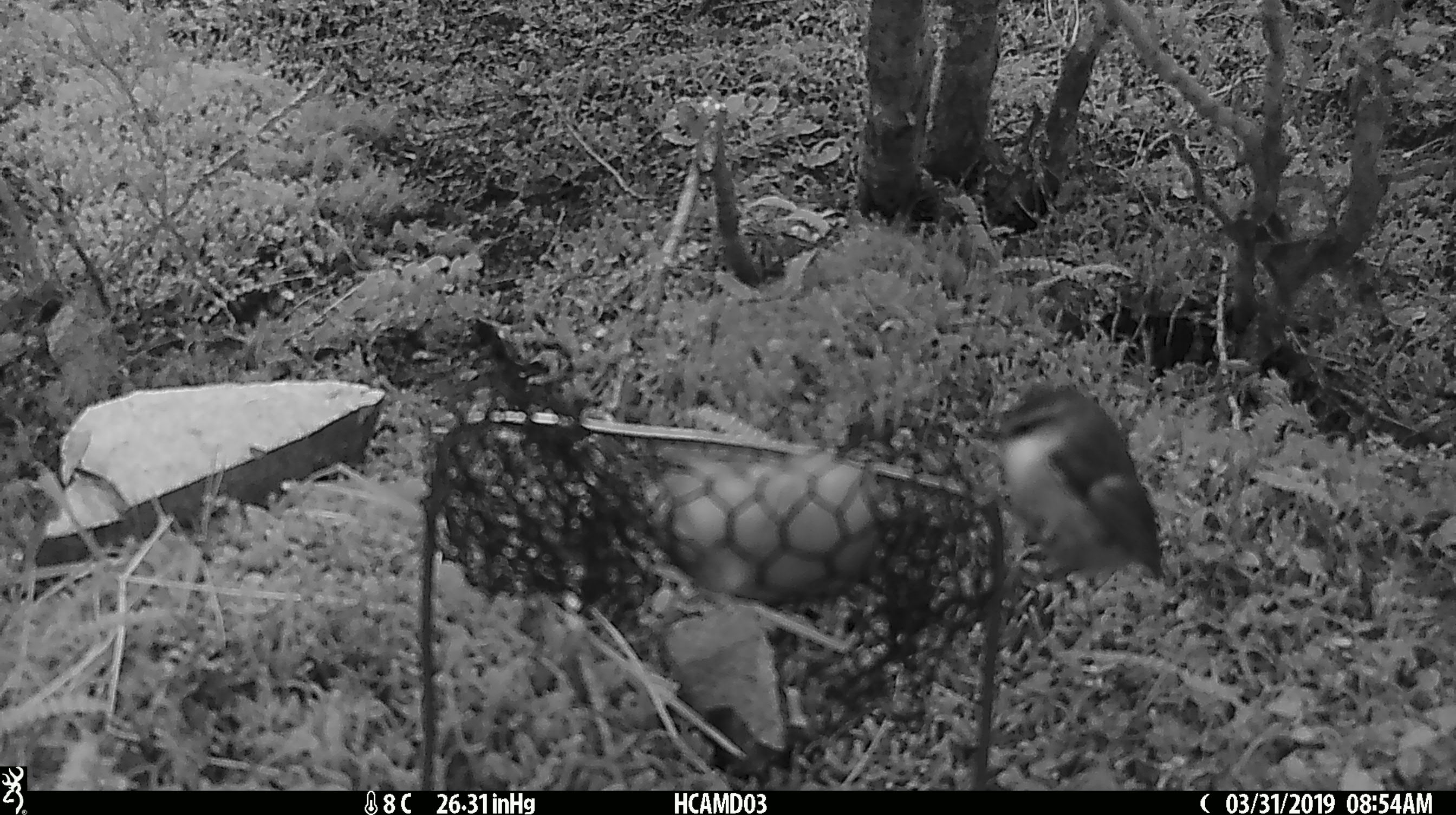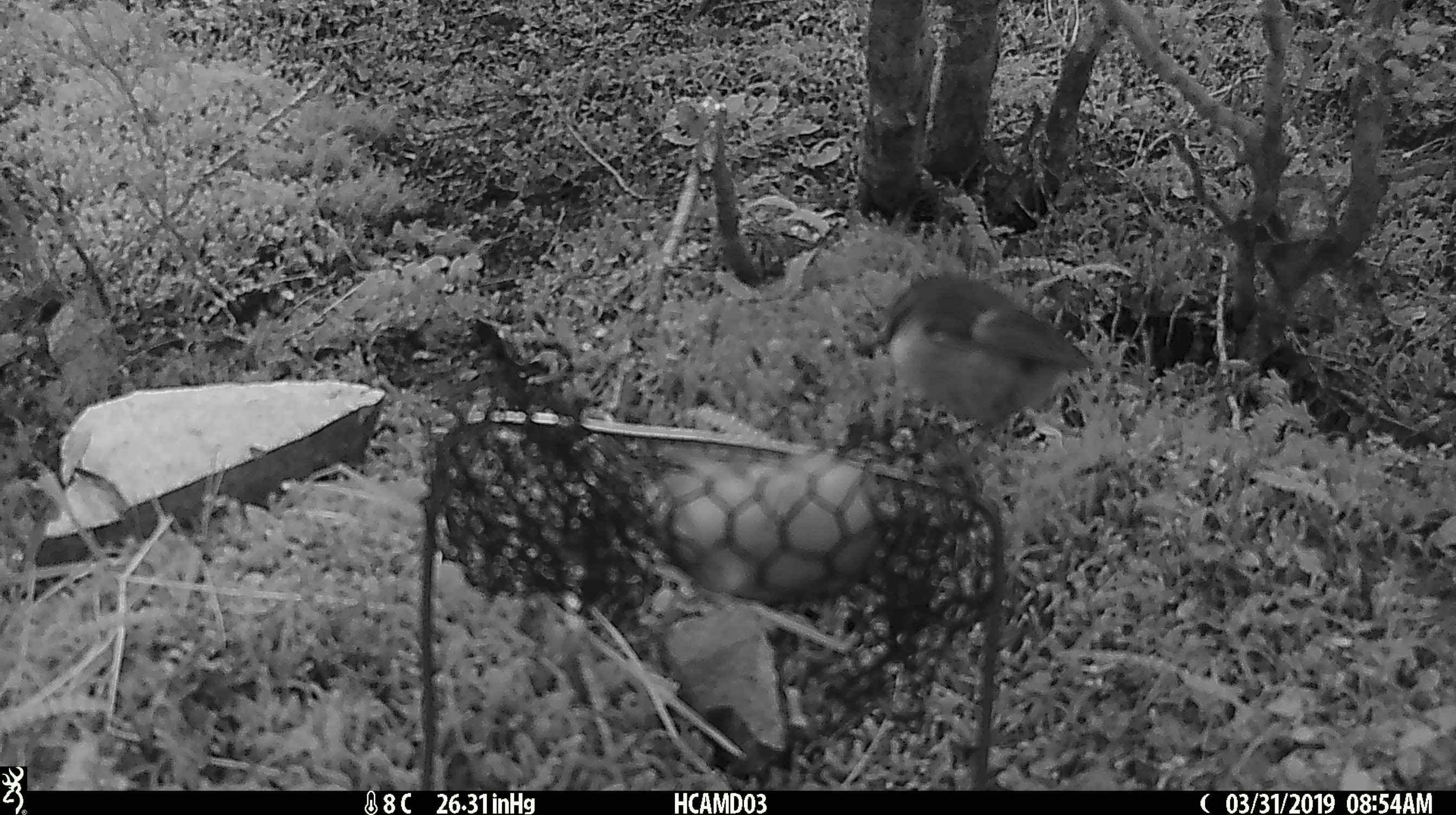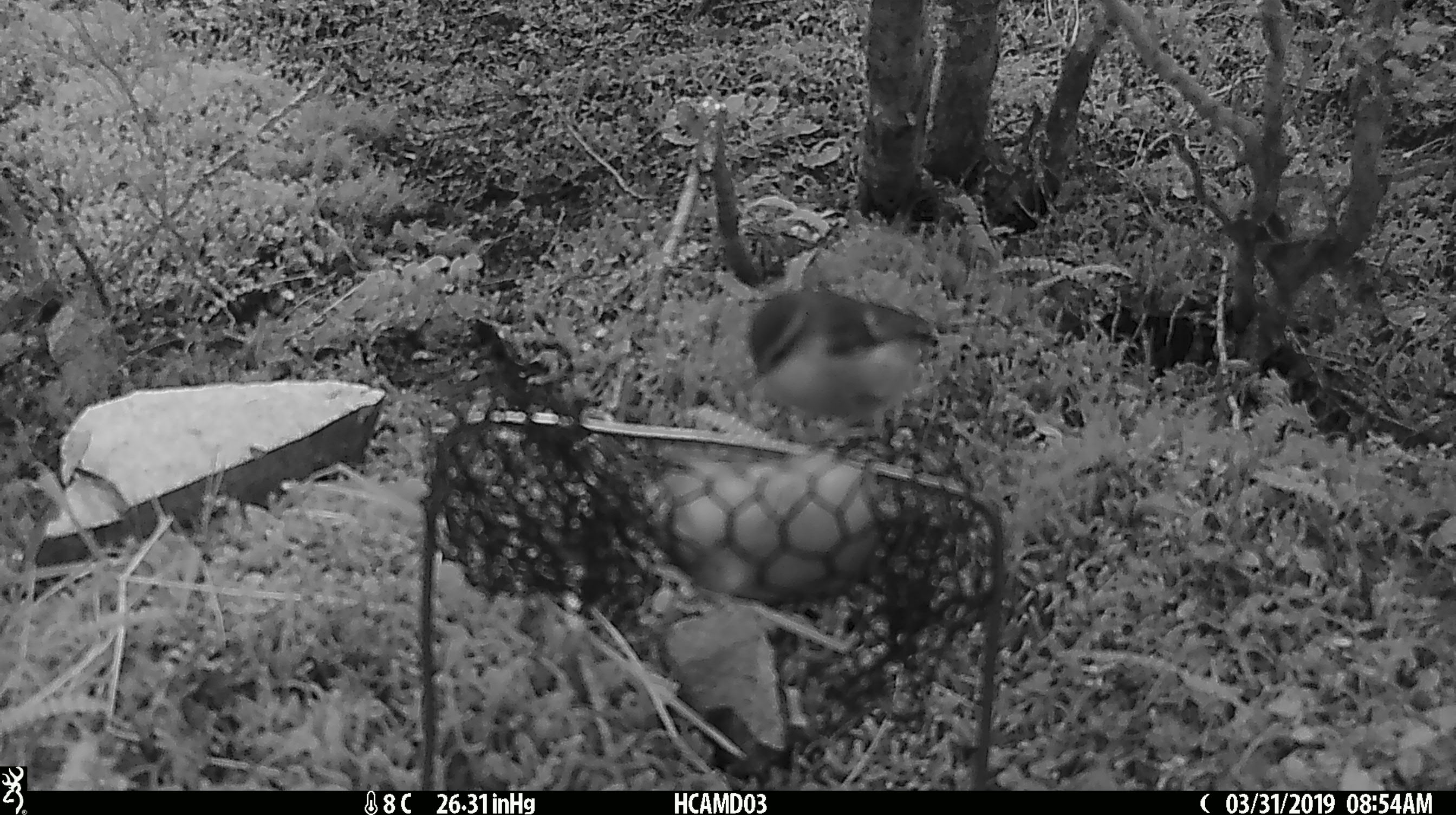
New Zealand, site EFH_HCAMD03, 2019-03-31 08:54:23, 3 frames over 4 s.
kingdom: Animalia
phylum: Chordata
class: Aves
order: Passeriformes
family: Acanthisittidae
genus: Acanthisitta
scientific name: Acanthisitta chloris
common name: rifleman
Rifleman (Acanthisitta chloris).